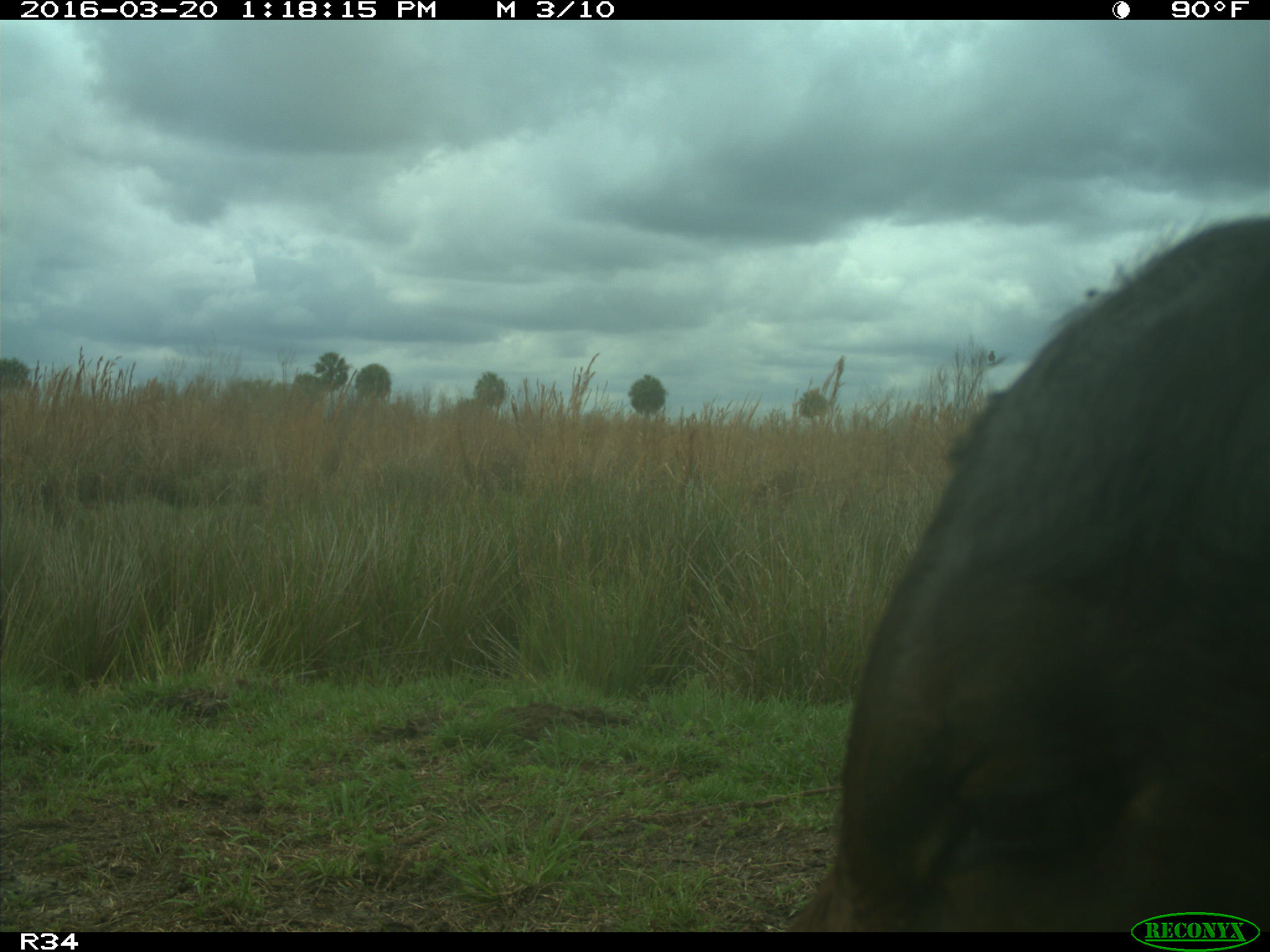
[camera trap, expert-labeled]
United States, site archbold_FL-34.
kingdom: Animalia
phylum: Chordata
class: Mammalia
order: Artiodactyla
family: Bovidae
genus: Bos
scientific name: Bos taurus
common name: domestic cow